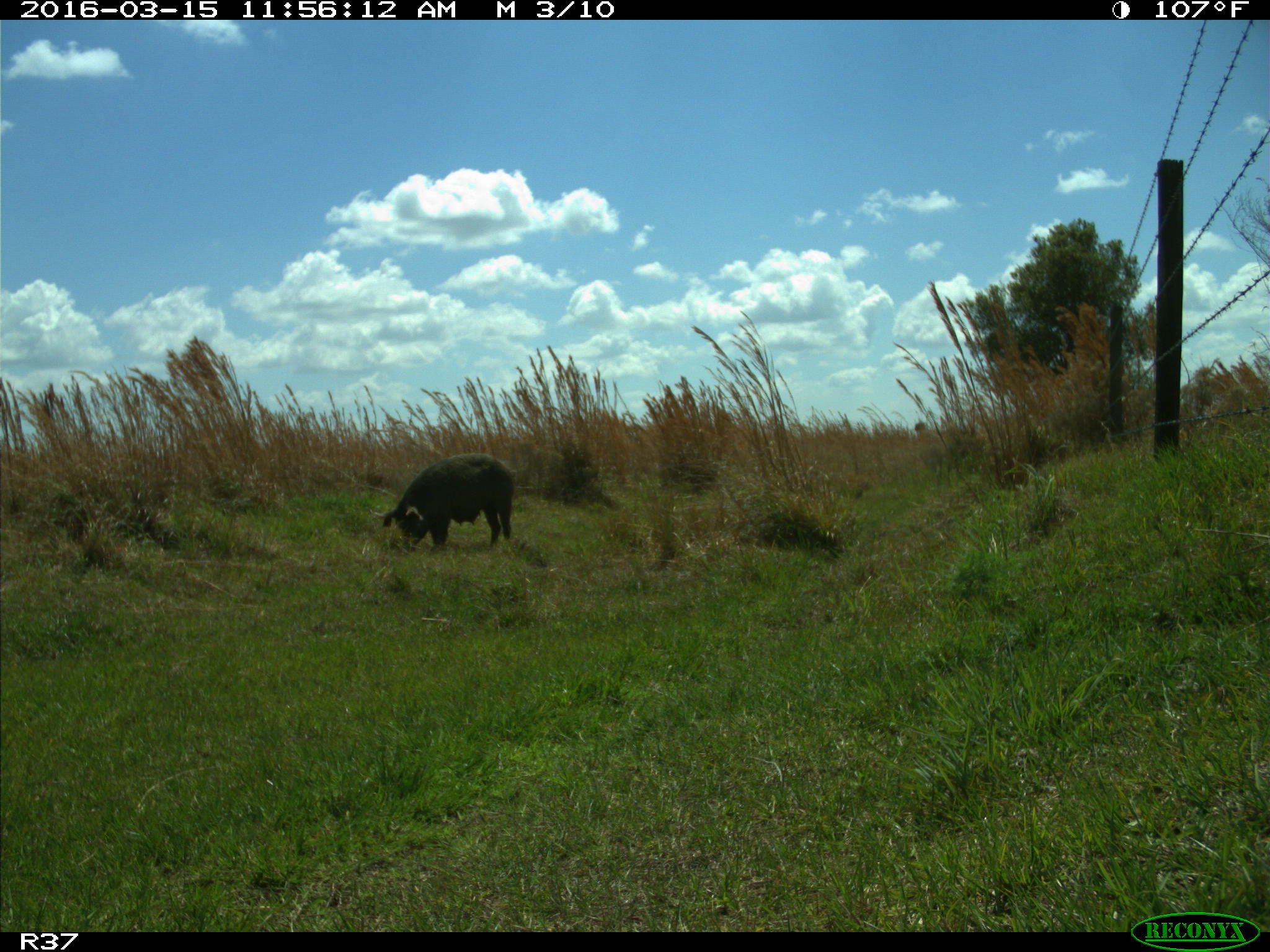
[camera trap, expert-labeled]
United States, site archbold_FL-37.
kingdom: Animalia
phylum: Chordata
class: Mammalia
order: Artiodactyla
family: Suidae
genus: Sus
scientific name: Sus scrofa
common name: wild boar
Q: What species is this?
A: Sus scrofa (wild boar).